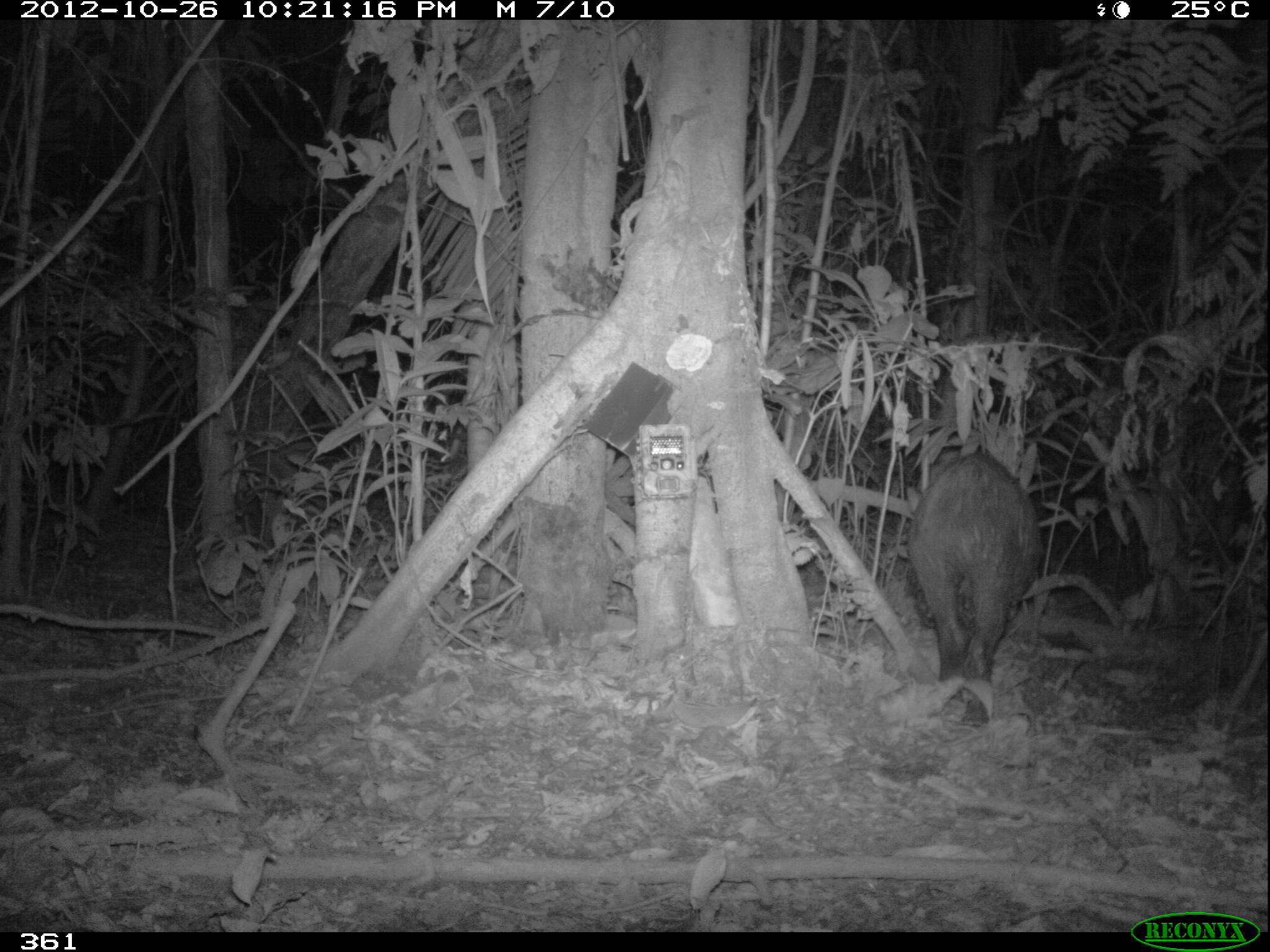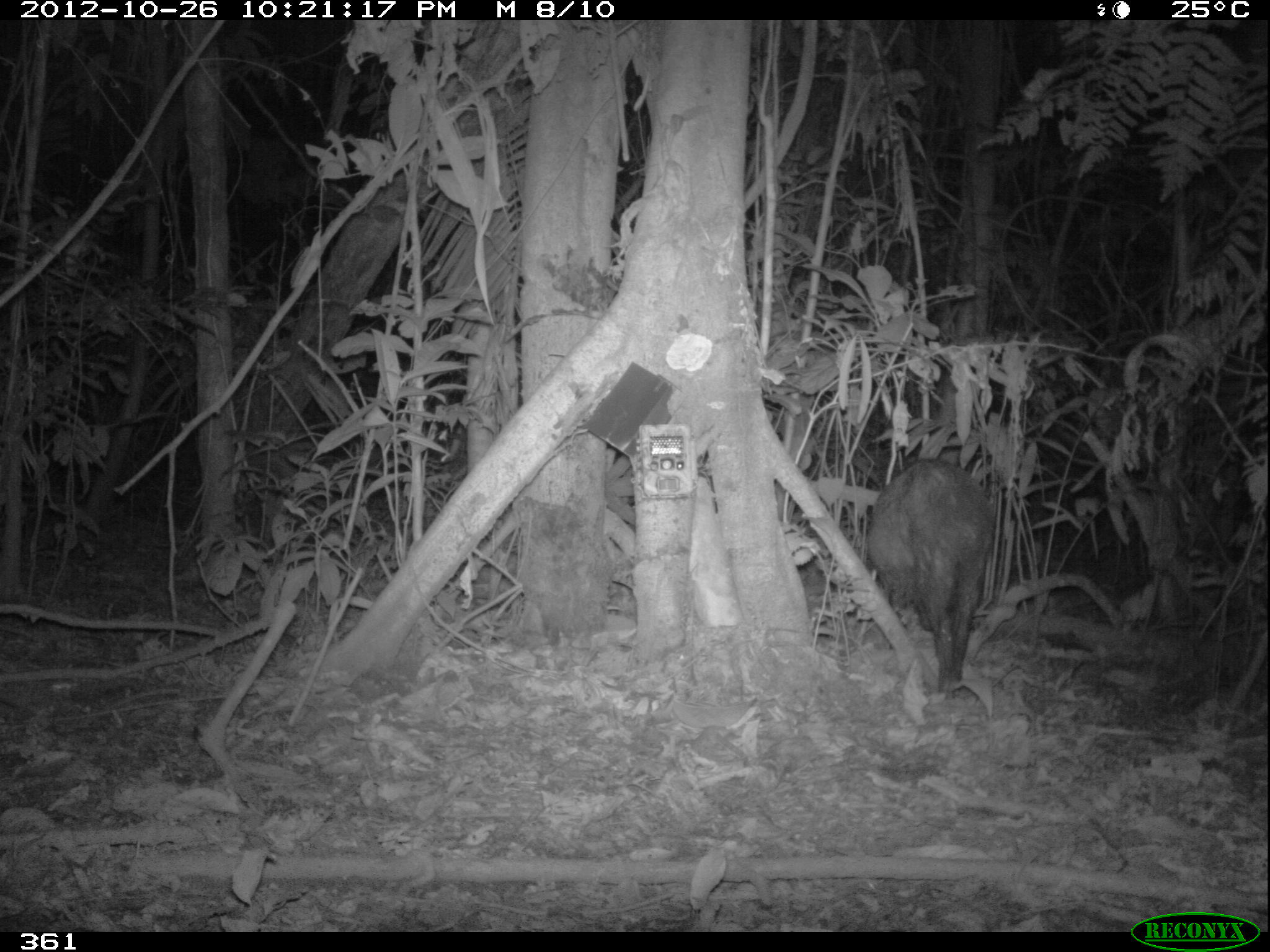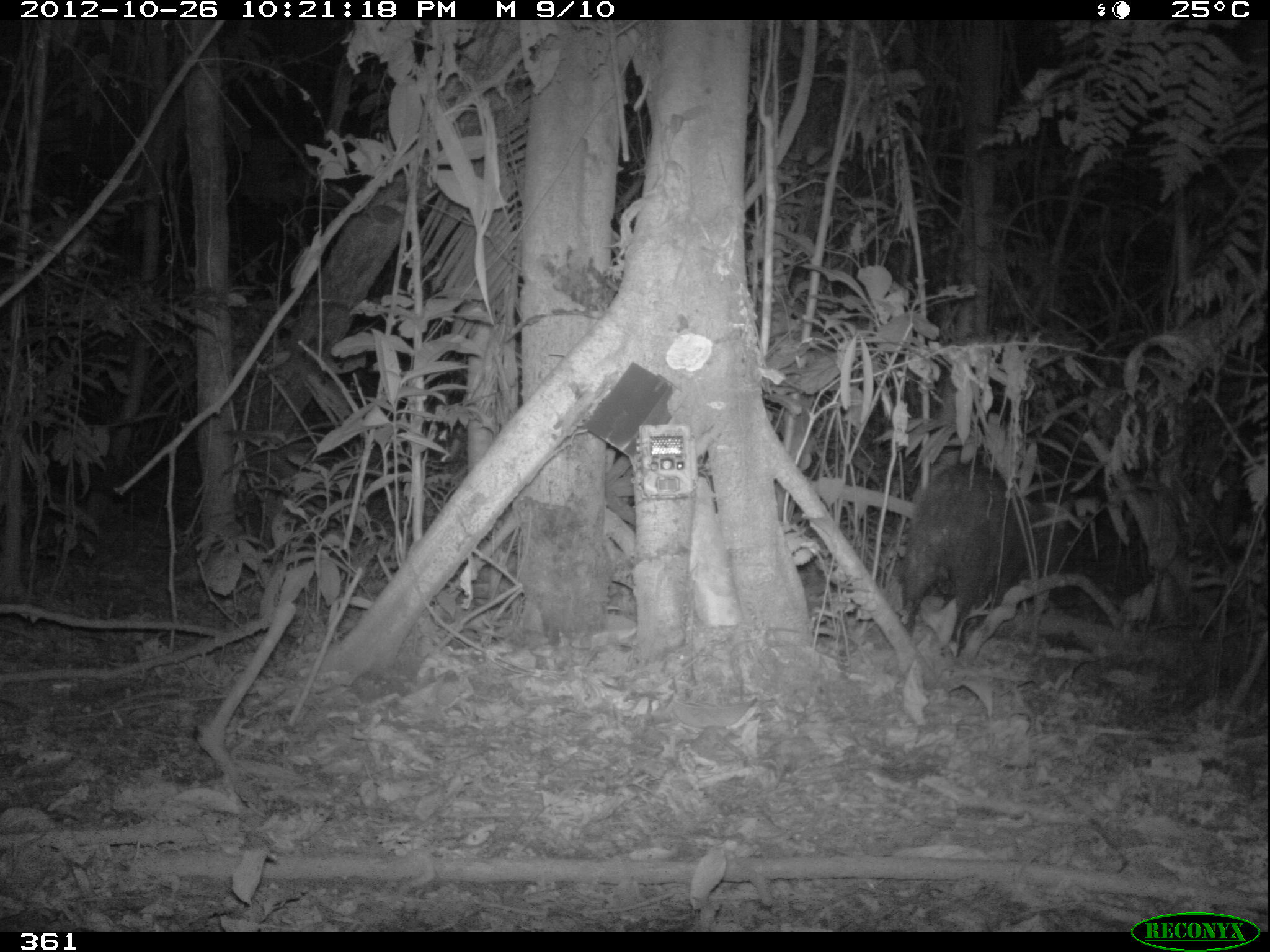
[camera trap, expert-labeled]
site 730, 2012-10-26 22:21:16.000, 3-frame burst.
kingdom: Animalia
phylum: Chordata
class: Mammalia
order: Artiodactyla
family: Tayassuidae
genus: Tayassu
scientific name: Tayassu pecari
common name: white-lipped peccary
Tayassu pecari (white-lipped peccary).